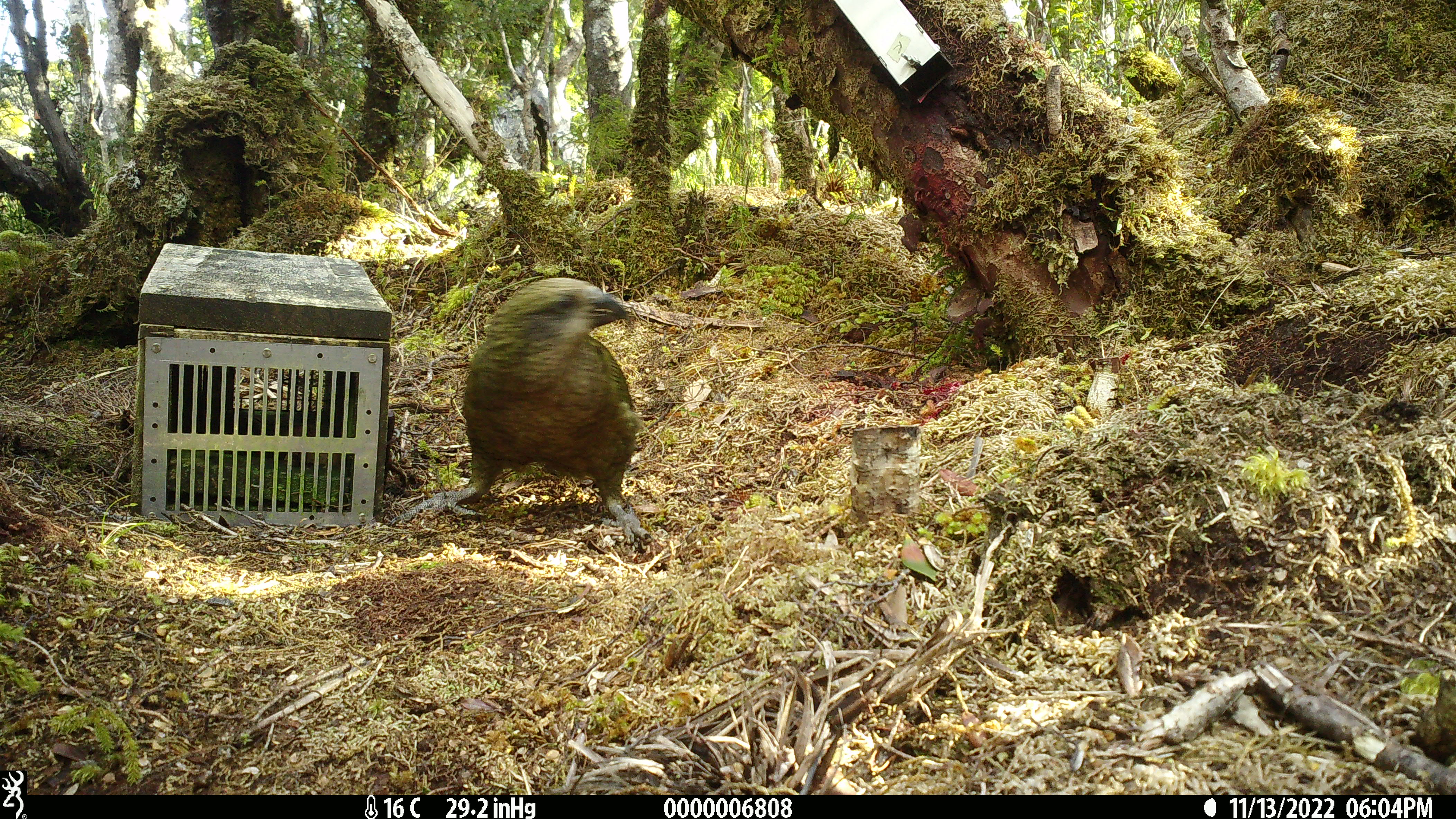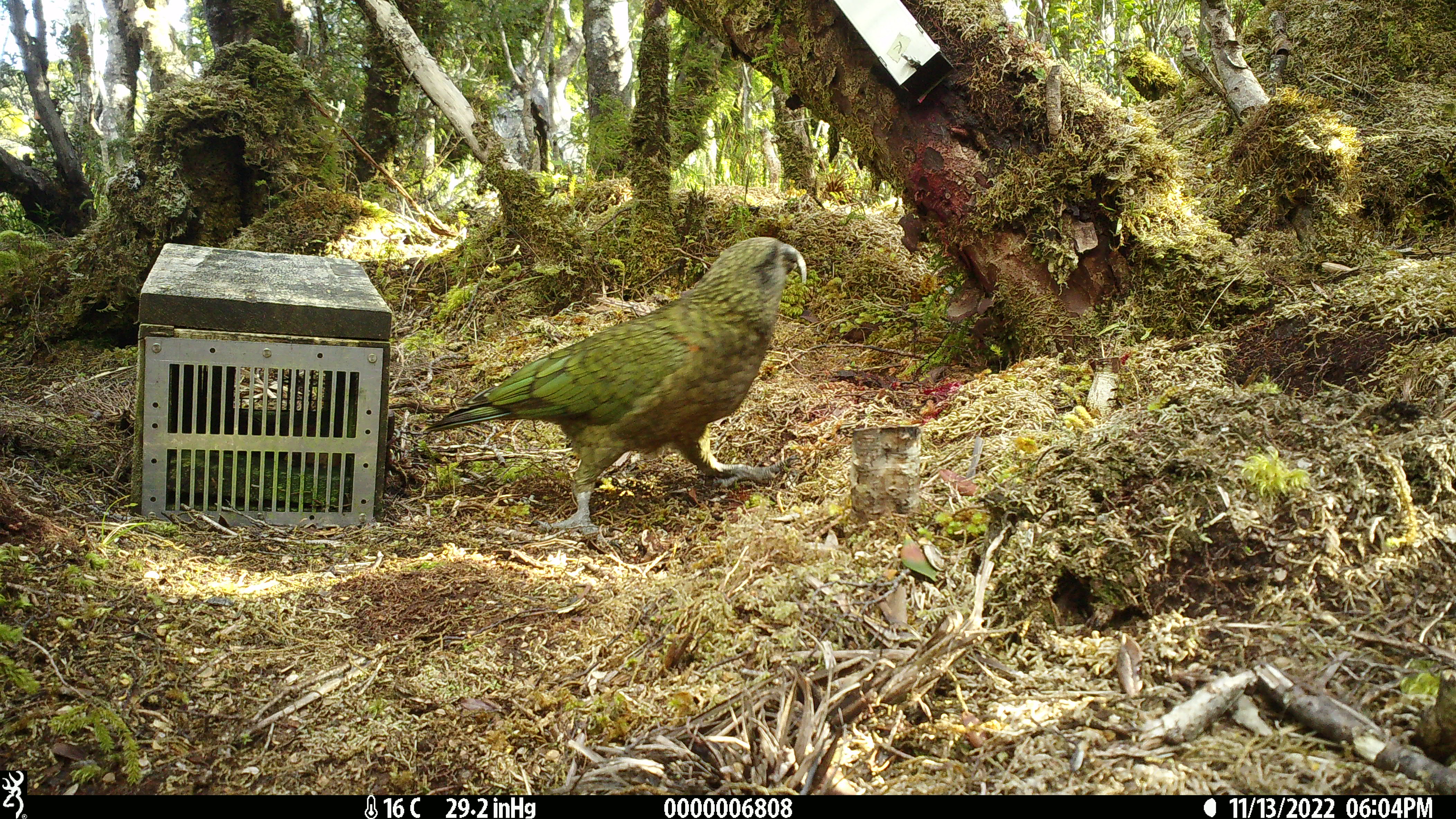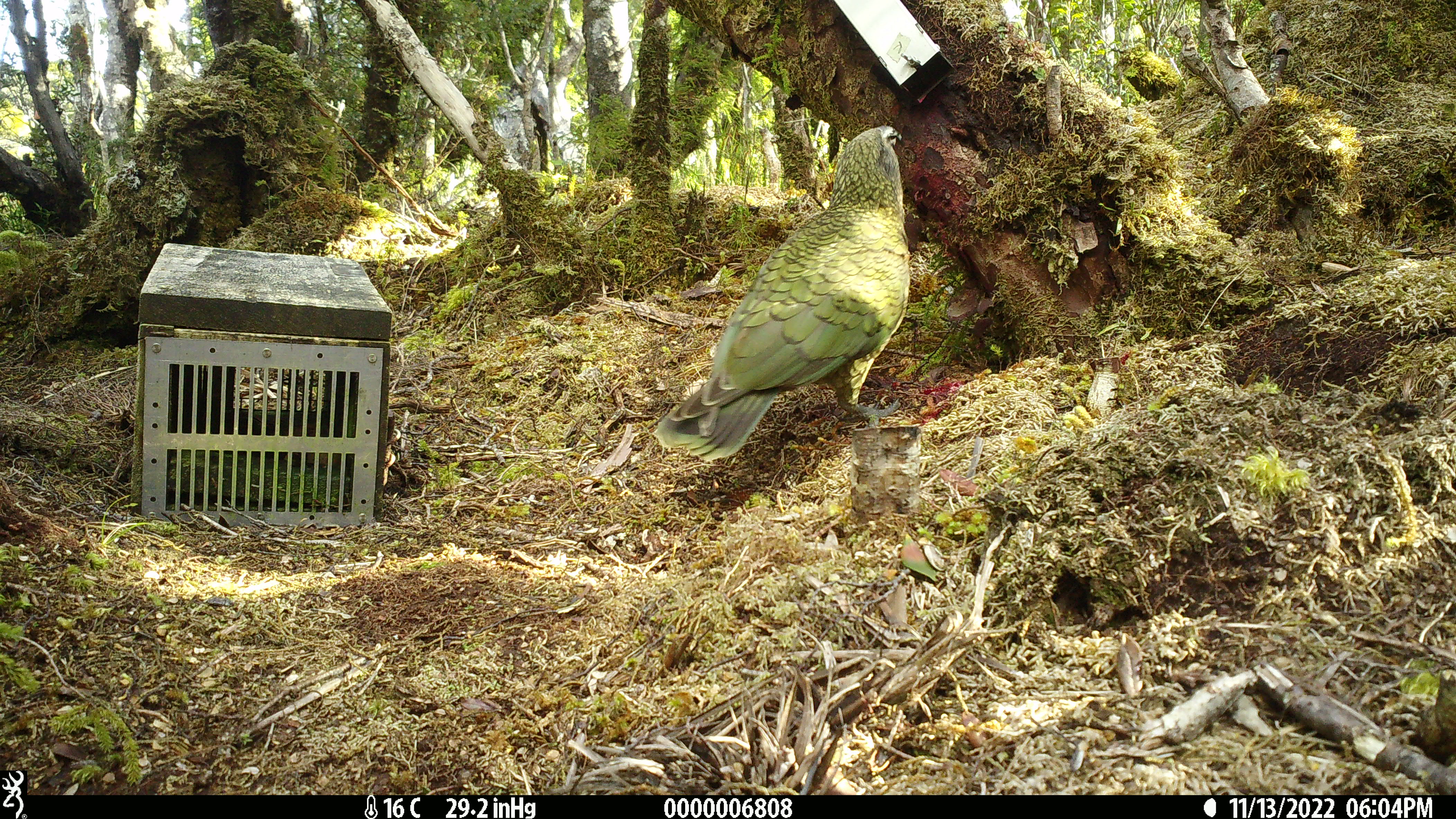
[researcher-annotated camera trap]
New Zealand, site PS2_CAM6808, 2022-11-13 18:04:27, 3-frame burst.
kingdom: Animalia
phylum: Chordata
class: Aves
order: Psittaciformes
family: Strigopidae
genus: Nestor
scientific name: Nestor notabilis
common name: kea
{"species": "kea (Nestor notabilis)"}